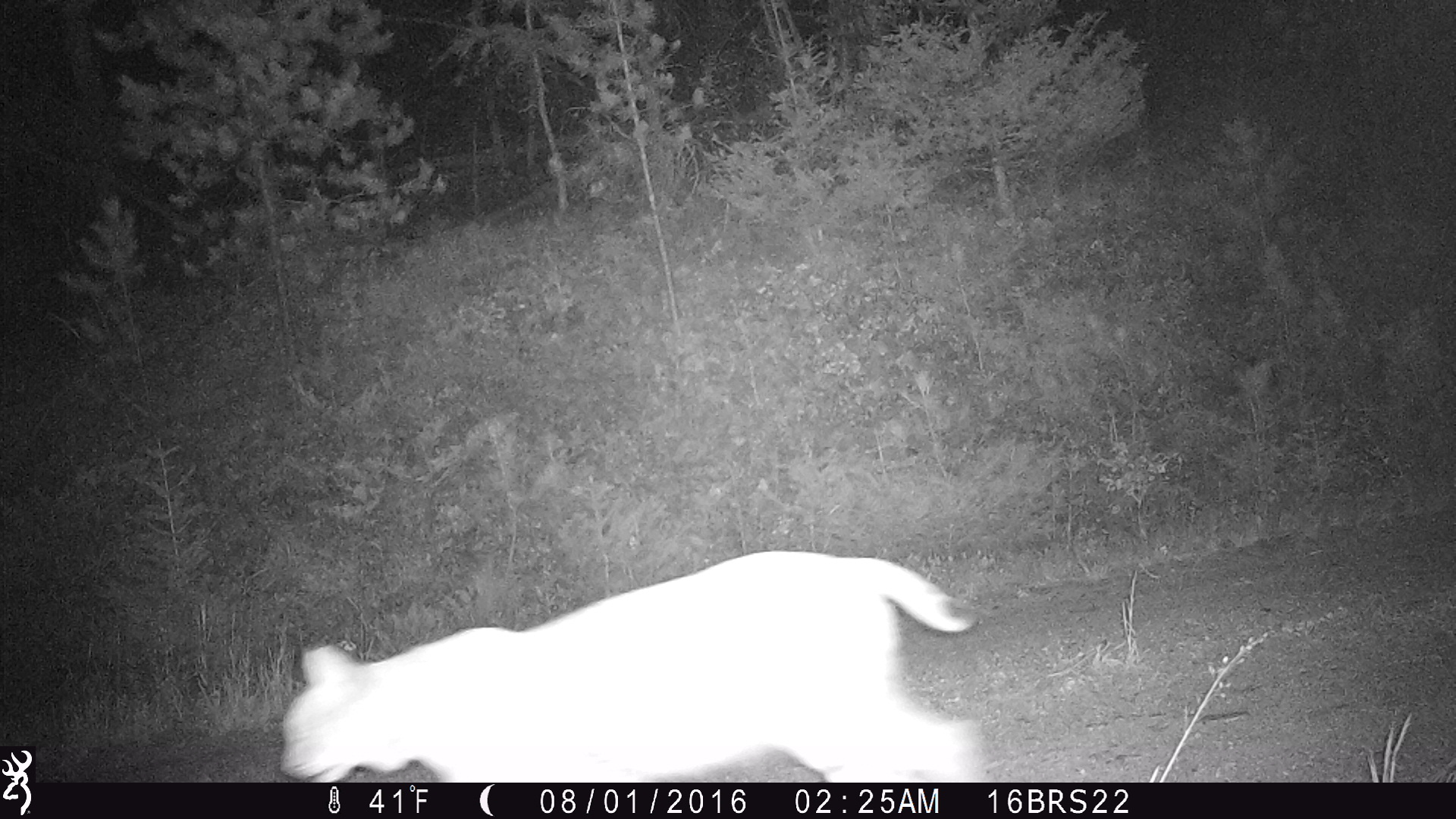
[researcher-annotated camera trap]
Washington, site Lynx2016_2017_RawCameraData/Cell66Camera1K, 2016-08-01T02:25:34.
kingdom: Animalia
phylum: Chordata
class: Mammalia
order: Carnivora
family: Felidae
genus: Lynx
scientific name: Lynx rufus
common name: bobcat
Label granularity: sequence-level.